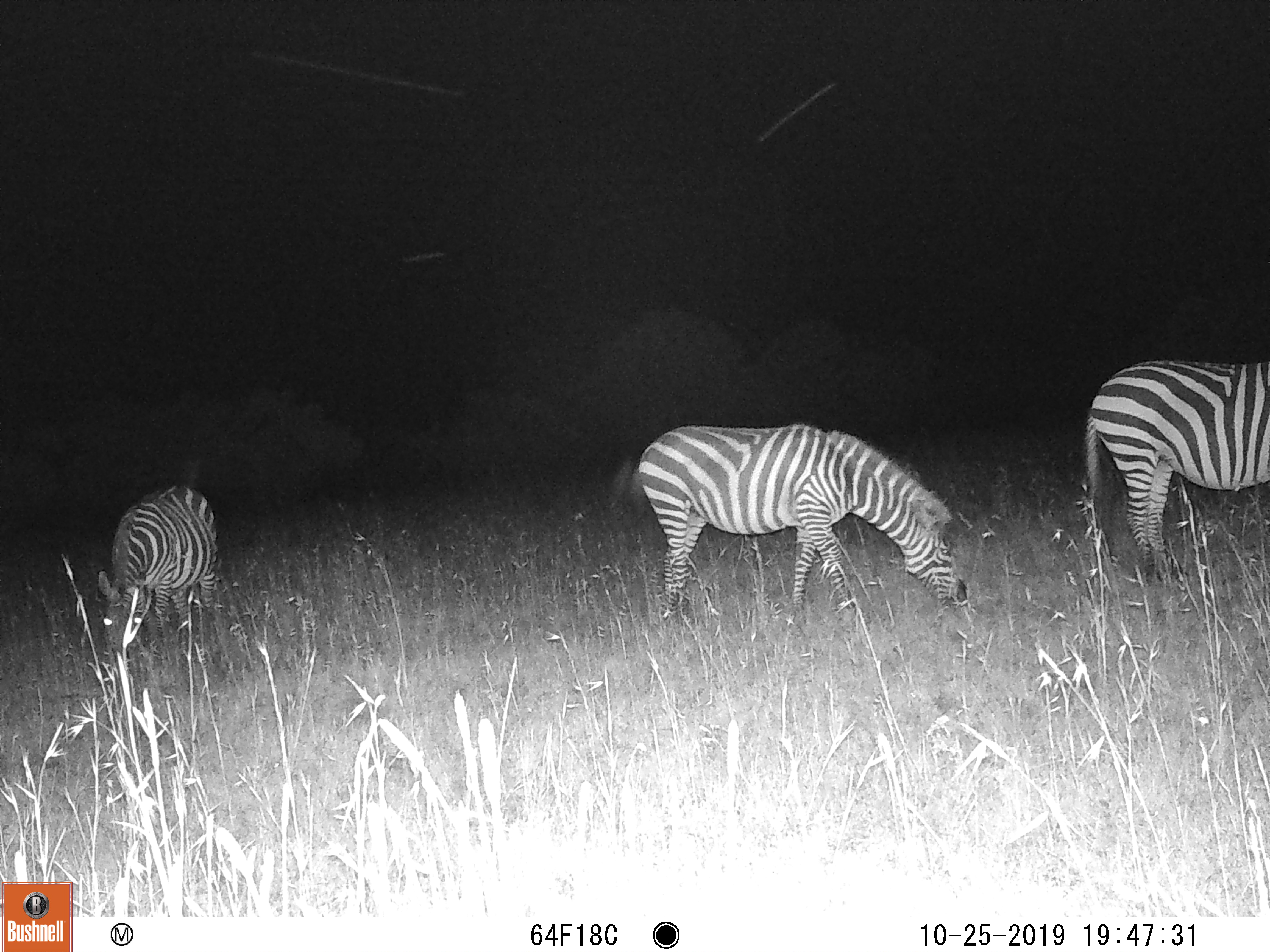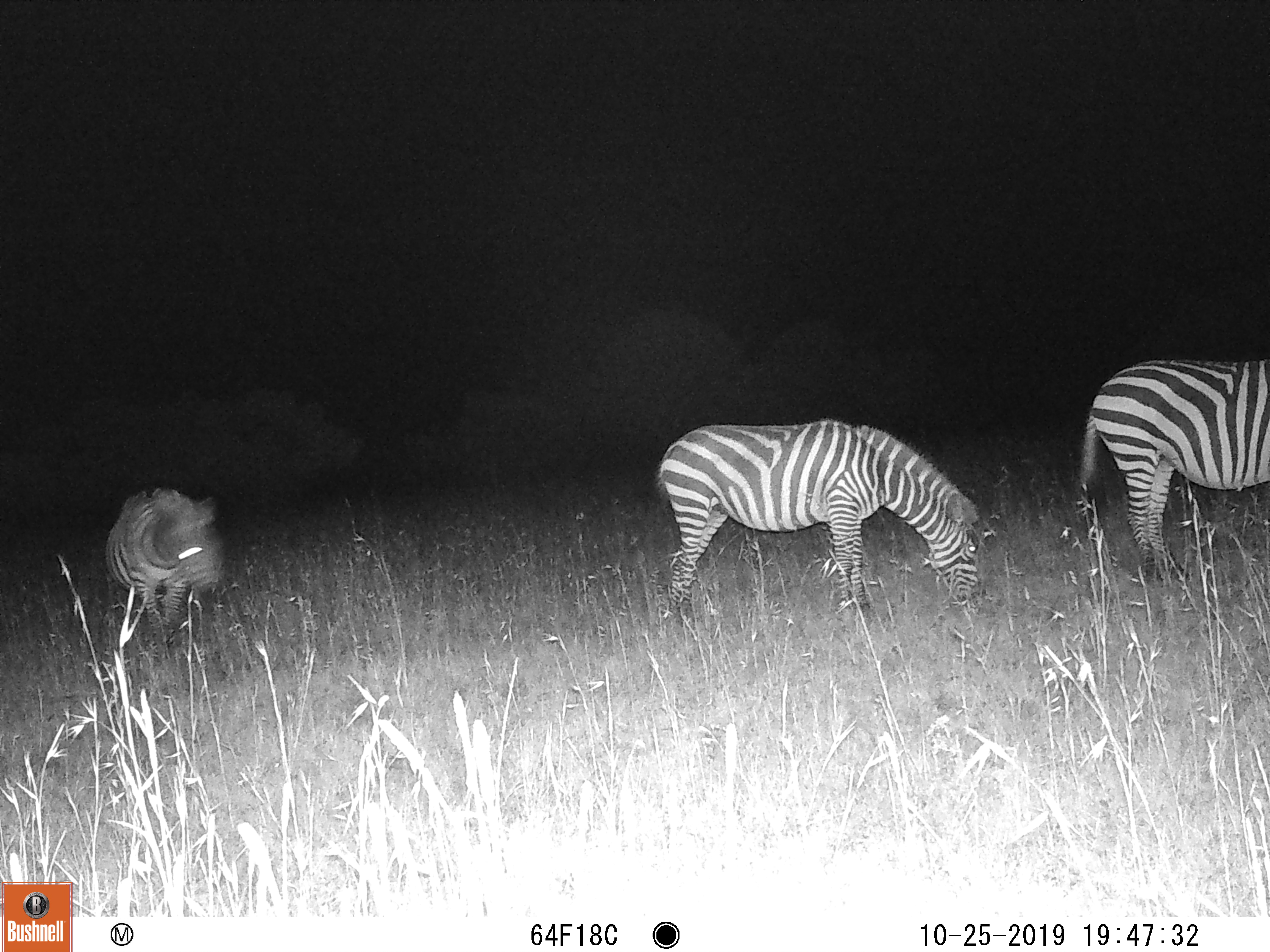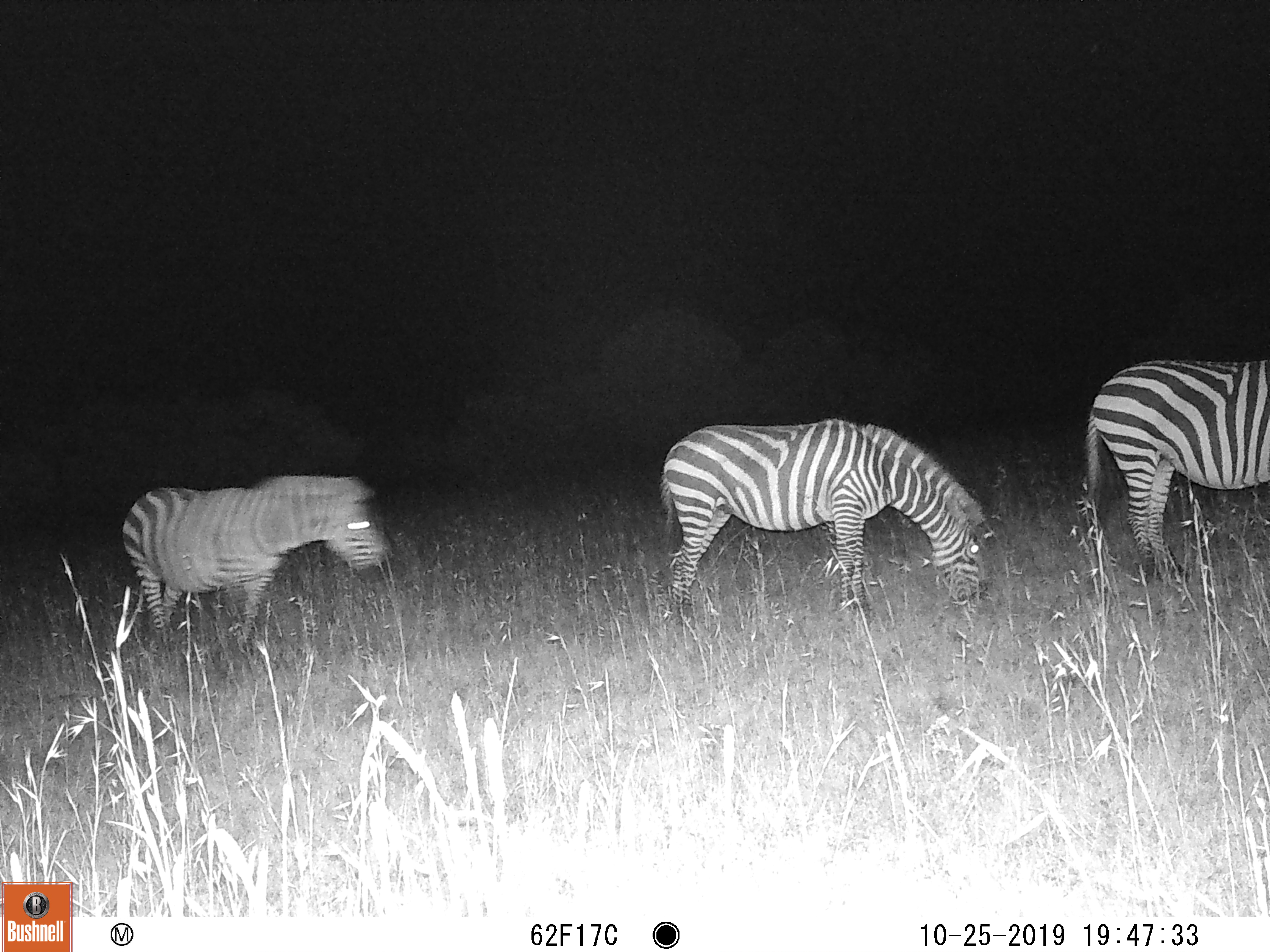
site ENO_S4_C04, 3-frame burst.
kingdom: Animalia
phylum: Chordata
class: Mammalia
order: Perissodactyla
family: Equidae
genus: Equus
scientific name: Equus quagga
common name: plains zebra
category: zebraplains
Zebraplains (plains zebra) (Equus quagga), count 3. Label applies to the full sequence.